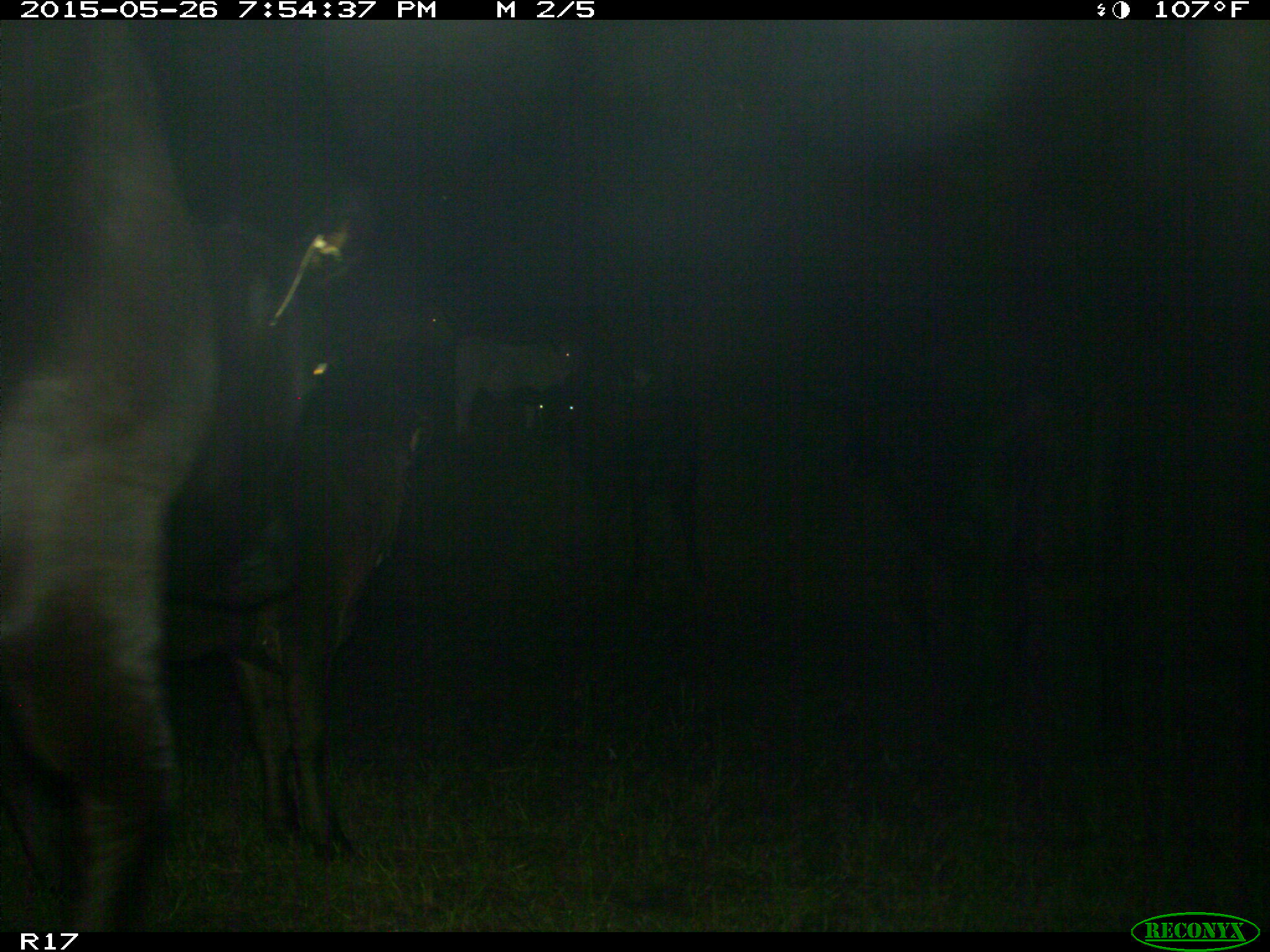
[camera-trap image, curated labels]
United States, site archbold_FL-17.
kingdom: Animalia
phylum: Chordata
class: Mammalia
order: Artiodactyla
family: Bovidae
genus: Bos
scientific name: Bos taurus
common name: domestic cow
Bos taurus (domestic cow).